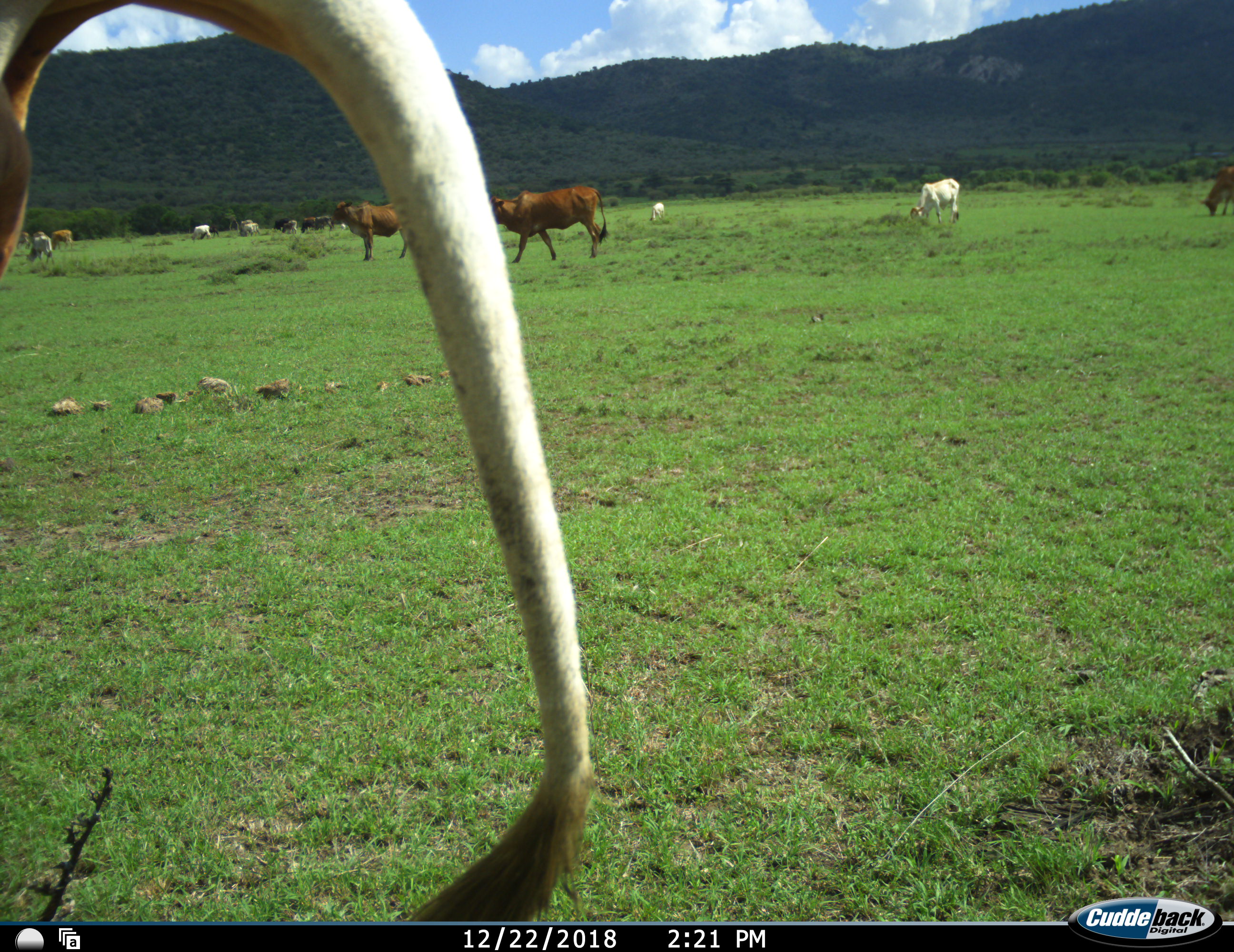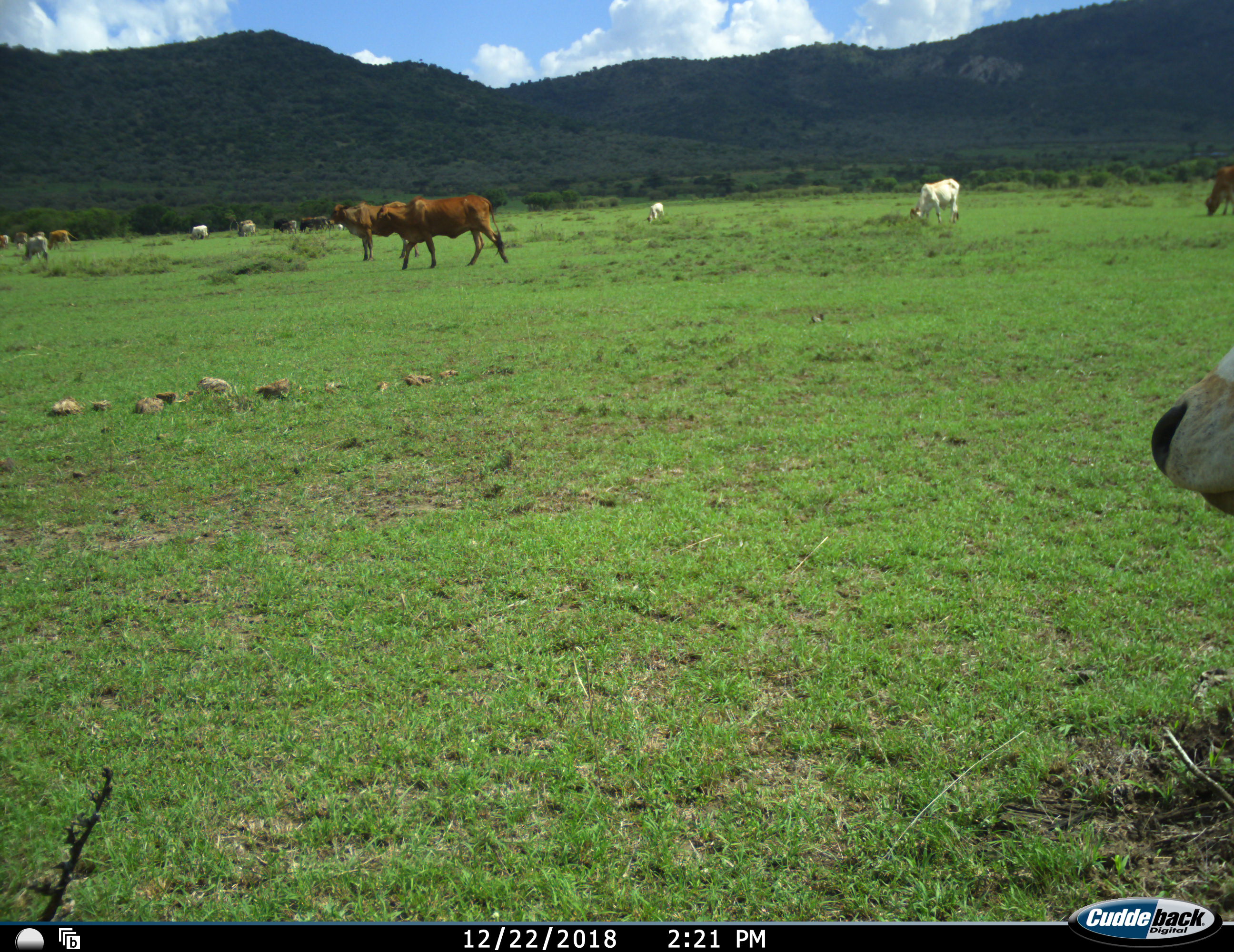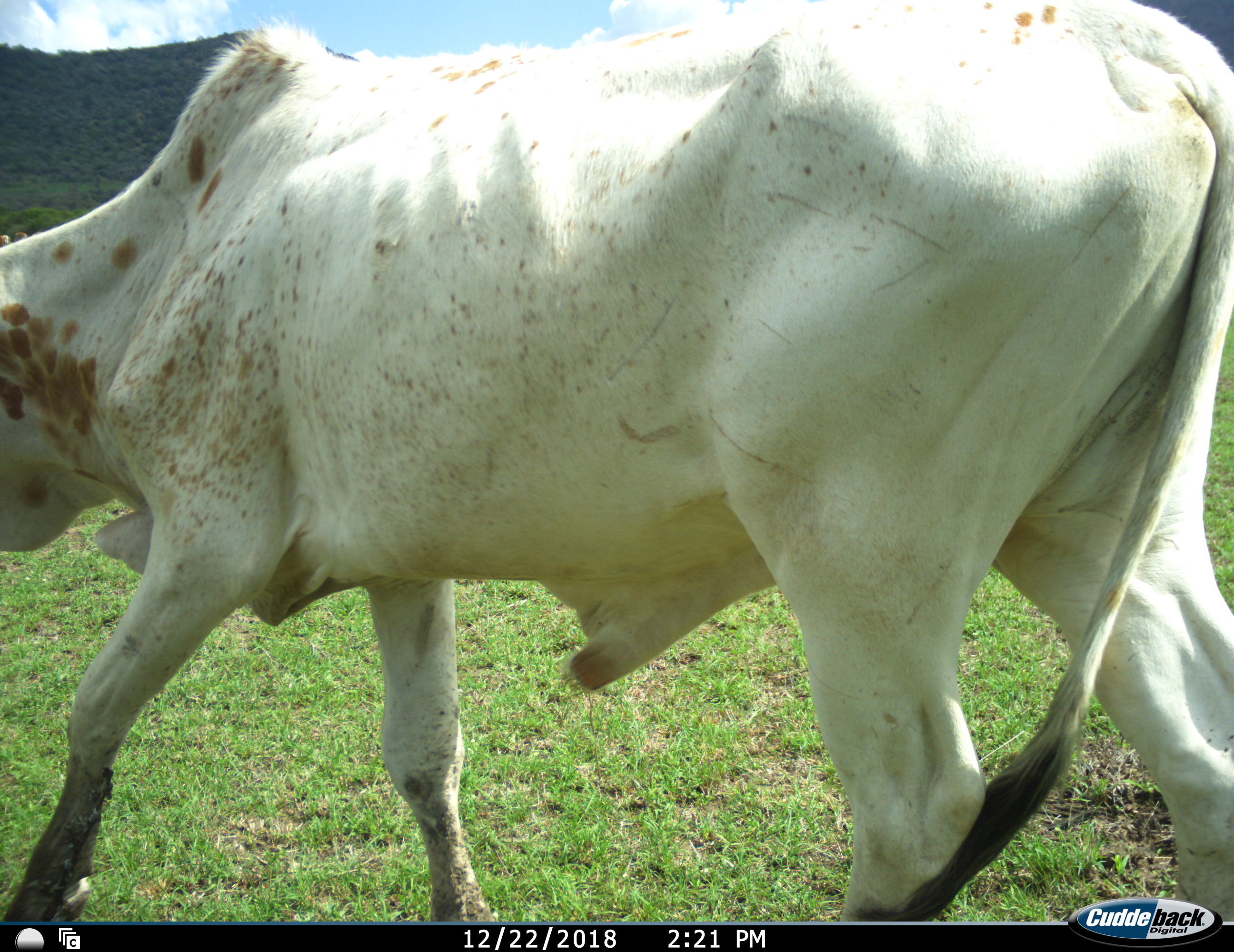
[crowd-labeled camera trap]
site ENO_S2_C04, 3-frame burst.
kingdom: Animalia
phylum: Chordata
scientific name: Vertebrata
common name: domestic animal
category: domesticanimal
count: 11-50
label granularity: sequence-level